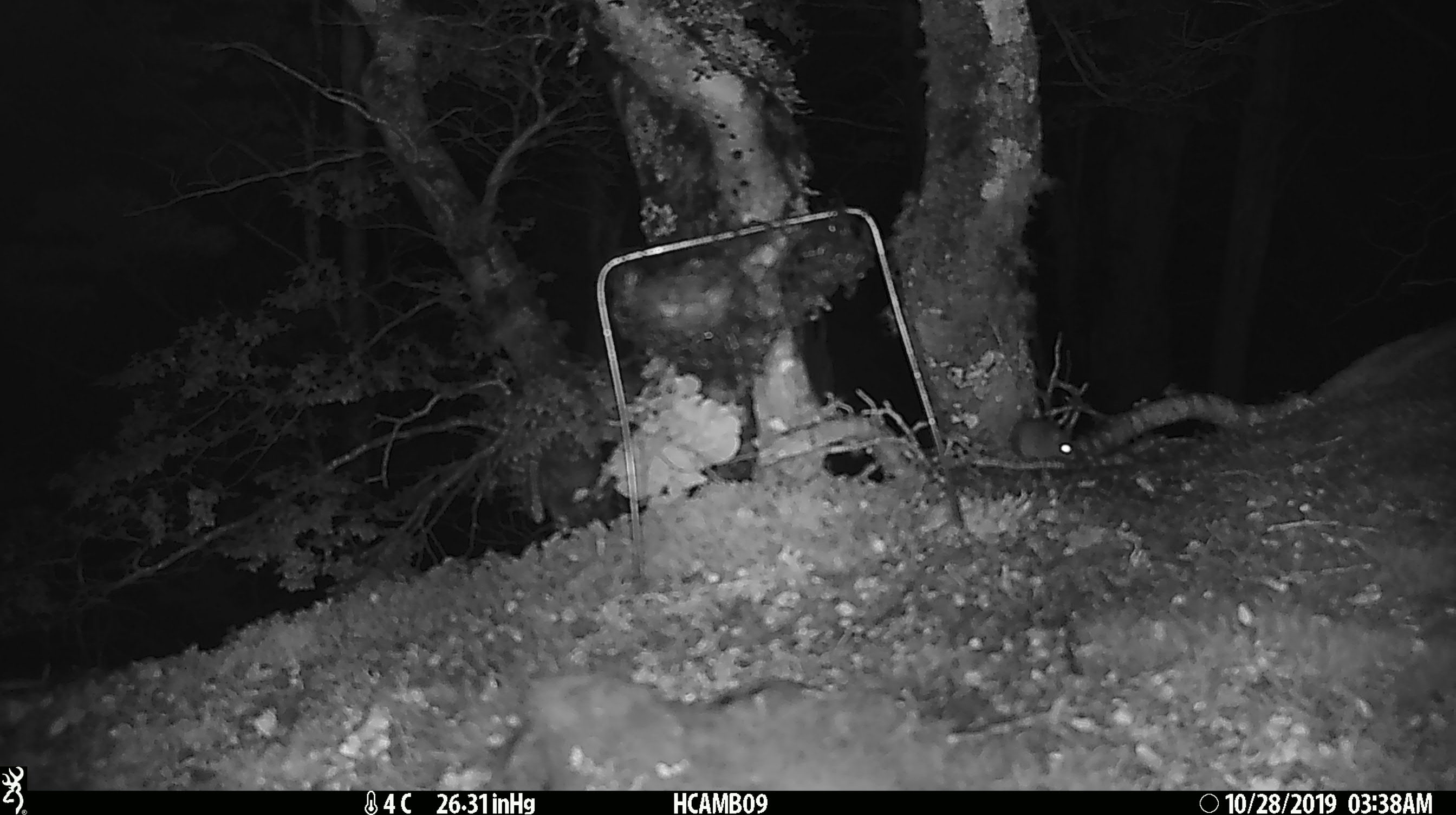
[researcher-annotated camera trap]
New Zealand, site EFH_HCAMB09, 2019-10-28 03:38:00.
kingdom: Animalia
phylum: Chordata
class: Mammalia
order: Rodentia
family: Muridae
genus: Mus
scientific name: Mus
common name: mouse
Mouse (Mus).